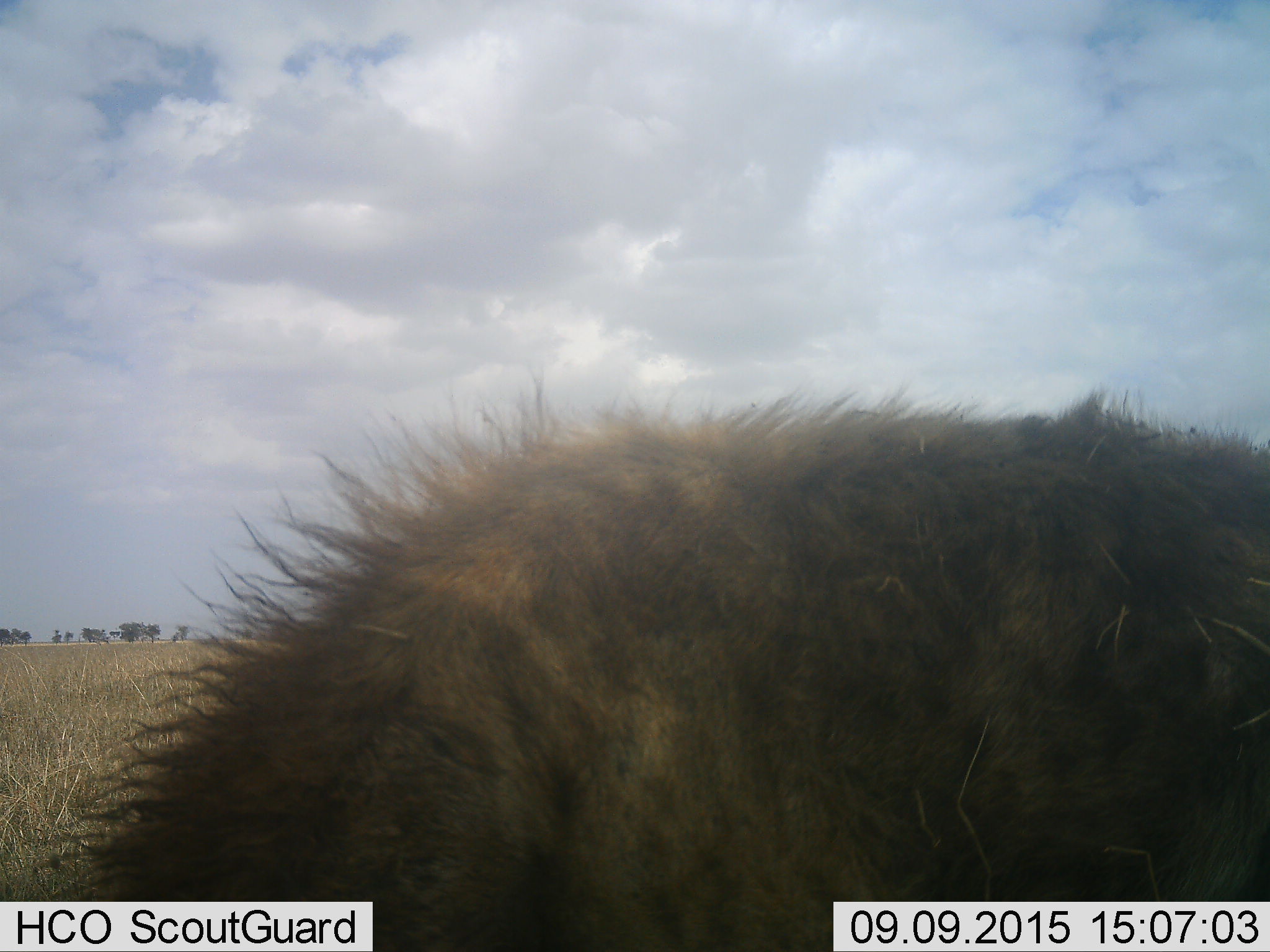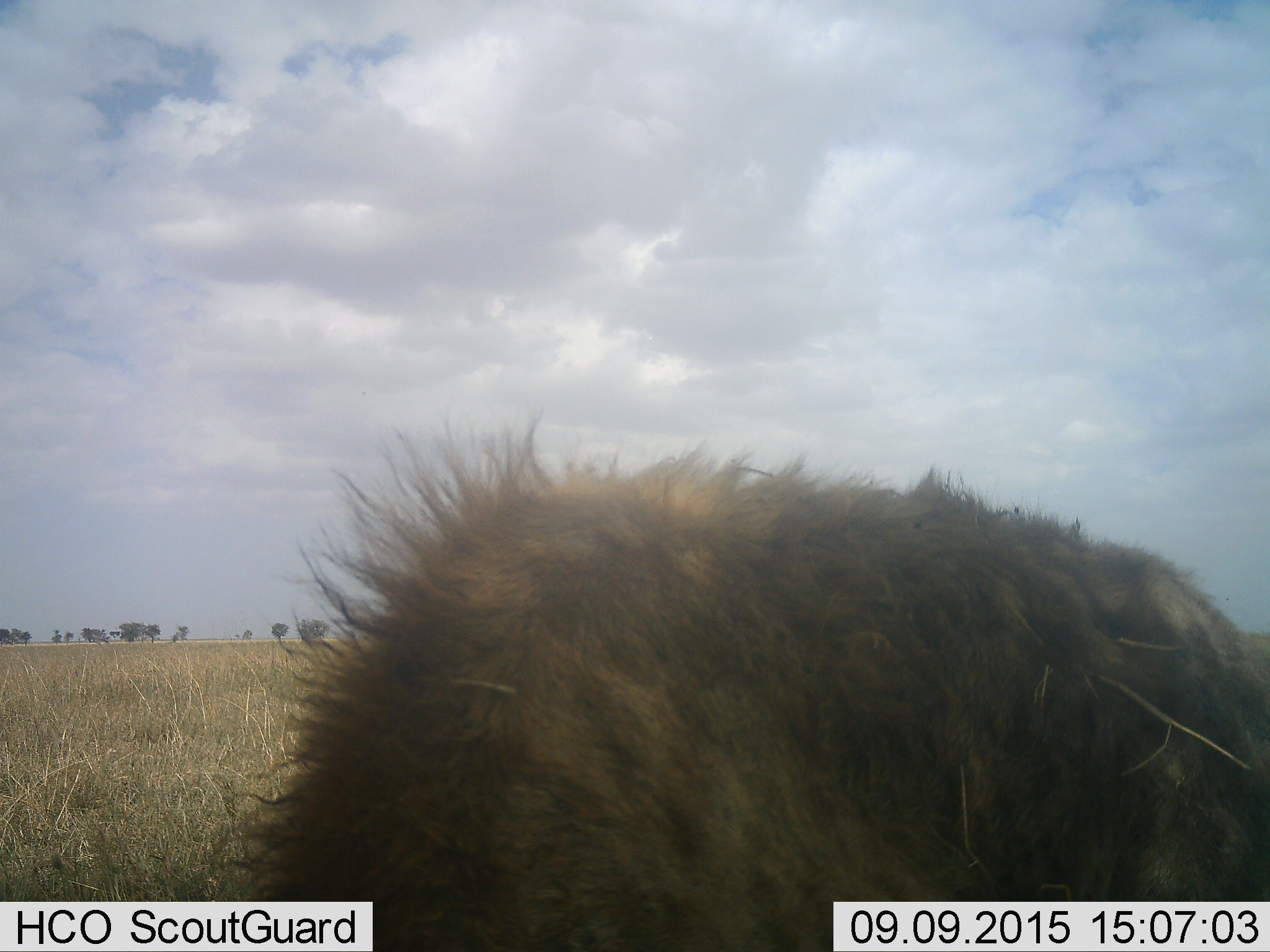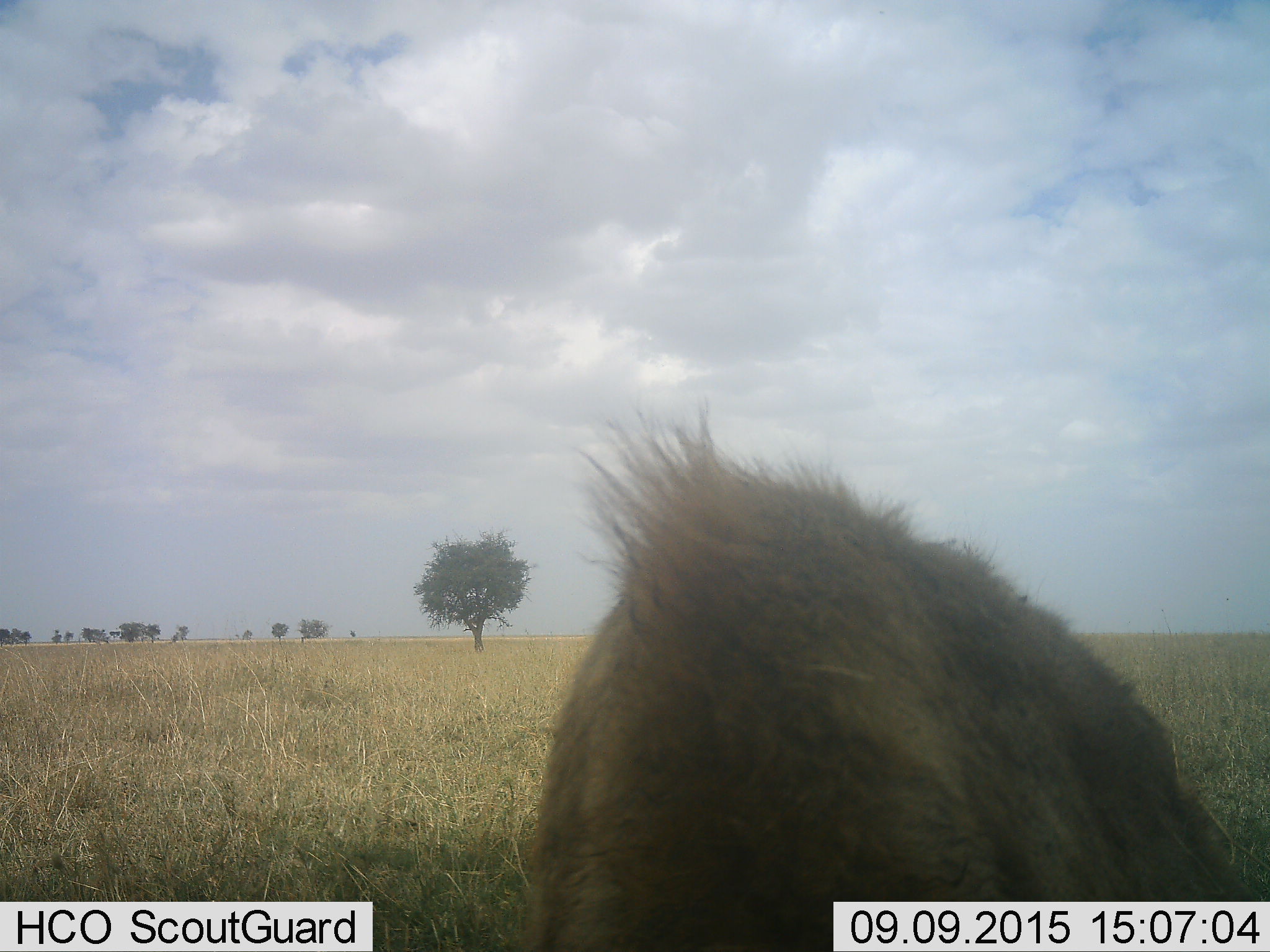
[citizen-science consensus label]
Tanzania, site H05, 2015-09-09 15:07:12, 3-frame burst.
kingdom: Animalia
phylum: Chordata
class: Mammalia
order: Carnivora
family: Hyaenidae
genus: Hyaena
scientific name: Hyaena hyaena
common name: striped hyena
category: hyenastriped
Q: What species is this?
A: Hyenastriped (striped hyena) (Hyaena hyaena).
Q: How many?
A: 1.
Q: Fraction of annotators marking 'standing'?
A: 80%.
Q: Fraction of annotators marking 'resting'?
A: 0%.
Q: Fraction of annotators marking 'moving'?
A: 40%.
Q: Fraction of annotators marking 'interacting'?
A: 0%.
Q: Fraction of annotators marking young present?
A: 0%.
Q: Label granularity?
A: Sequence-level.